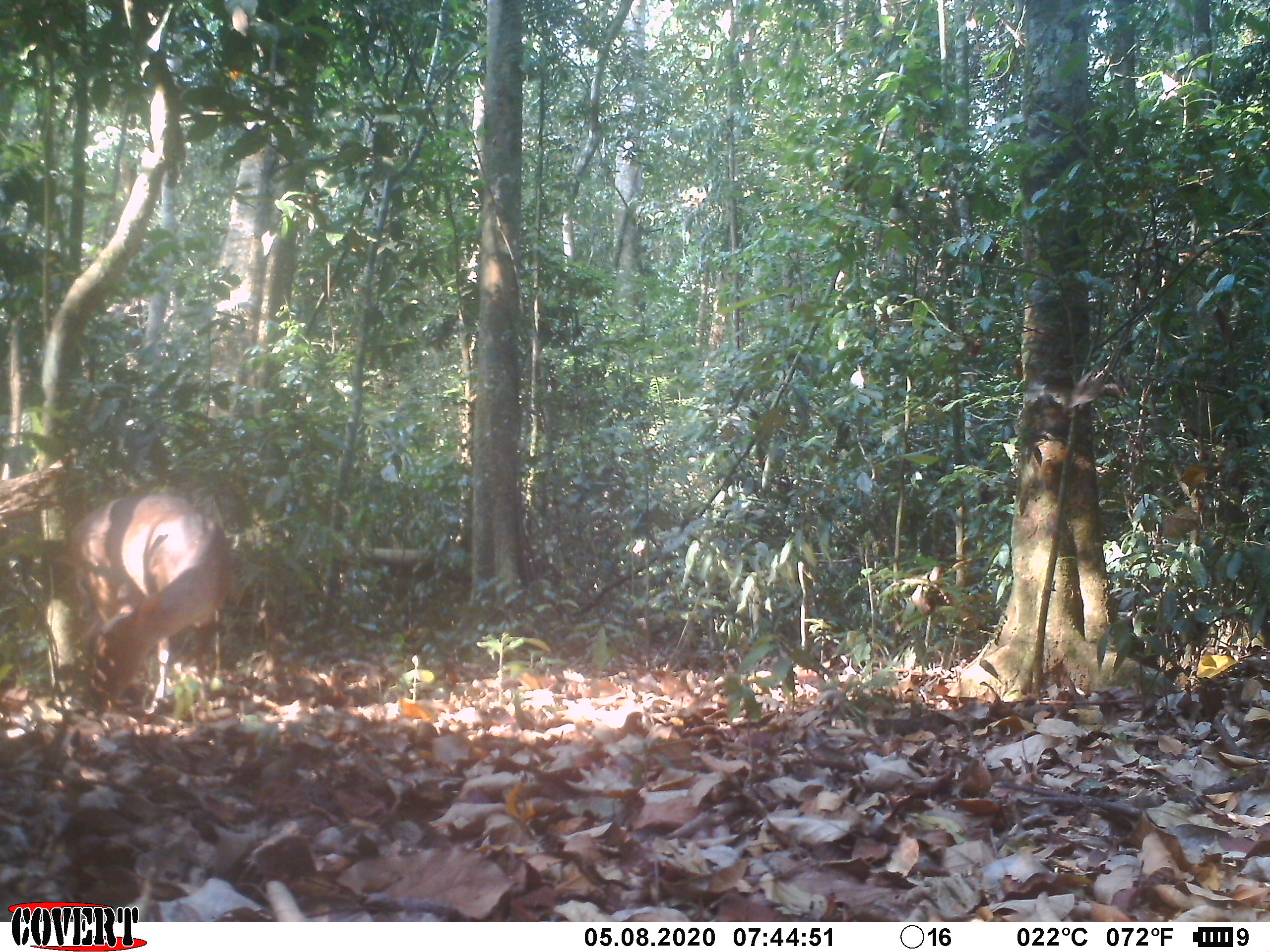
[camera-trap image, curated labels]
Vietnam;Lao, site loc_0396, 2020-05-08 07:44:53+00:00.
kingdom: Animalia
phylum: Chordata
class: Mammalia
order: Artiodactyla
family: Cervidae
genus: Muntiacus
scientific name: Muntiacus vuquangensis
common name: large-antlered muntjac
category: large antlered muntjac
Large antlered muntjac (large-antlered muntjac) (Muntiacus vuquangensis). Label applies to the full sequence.